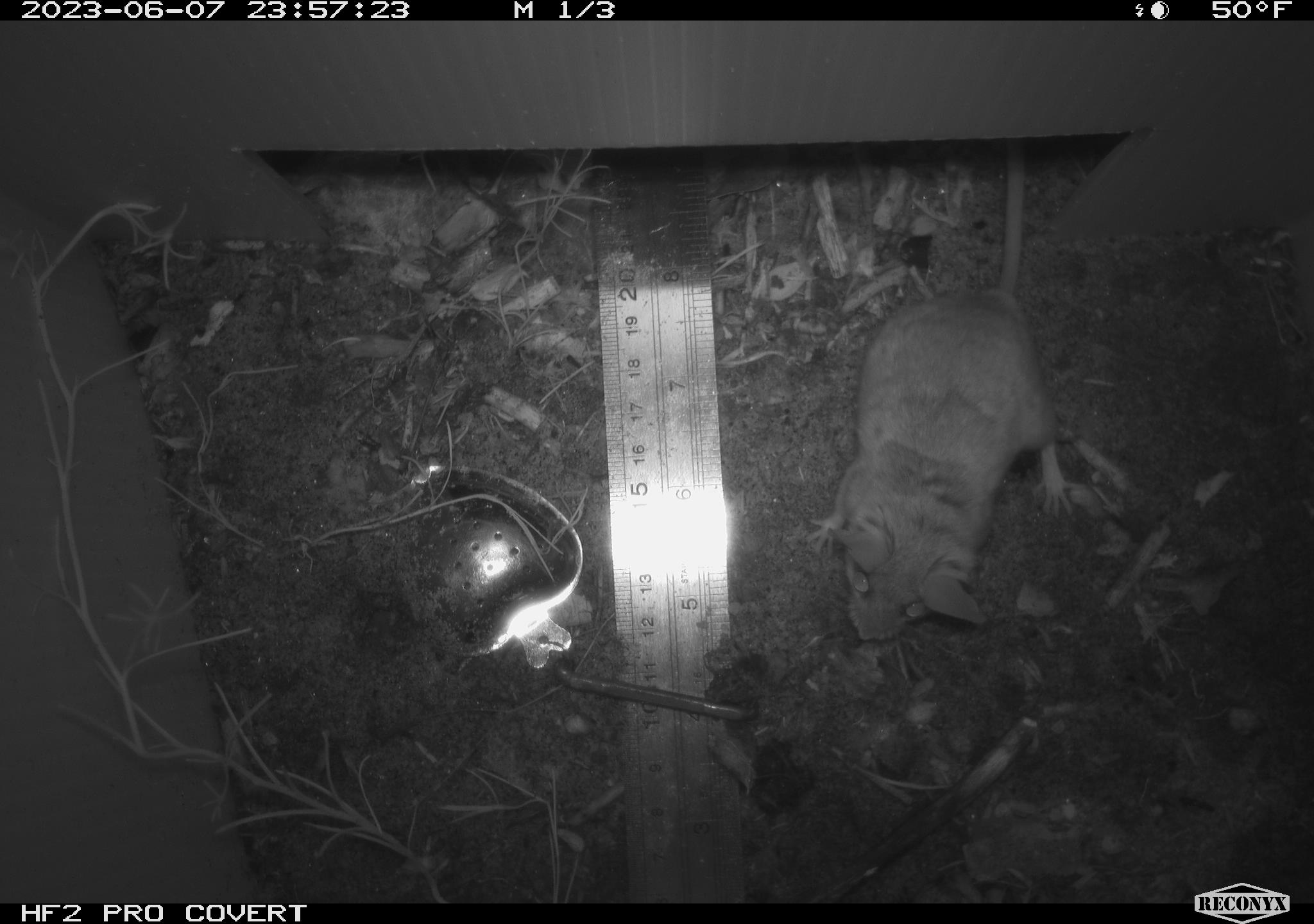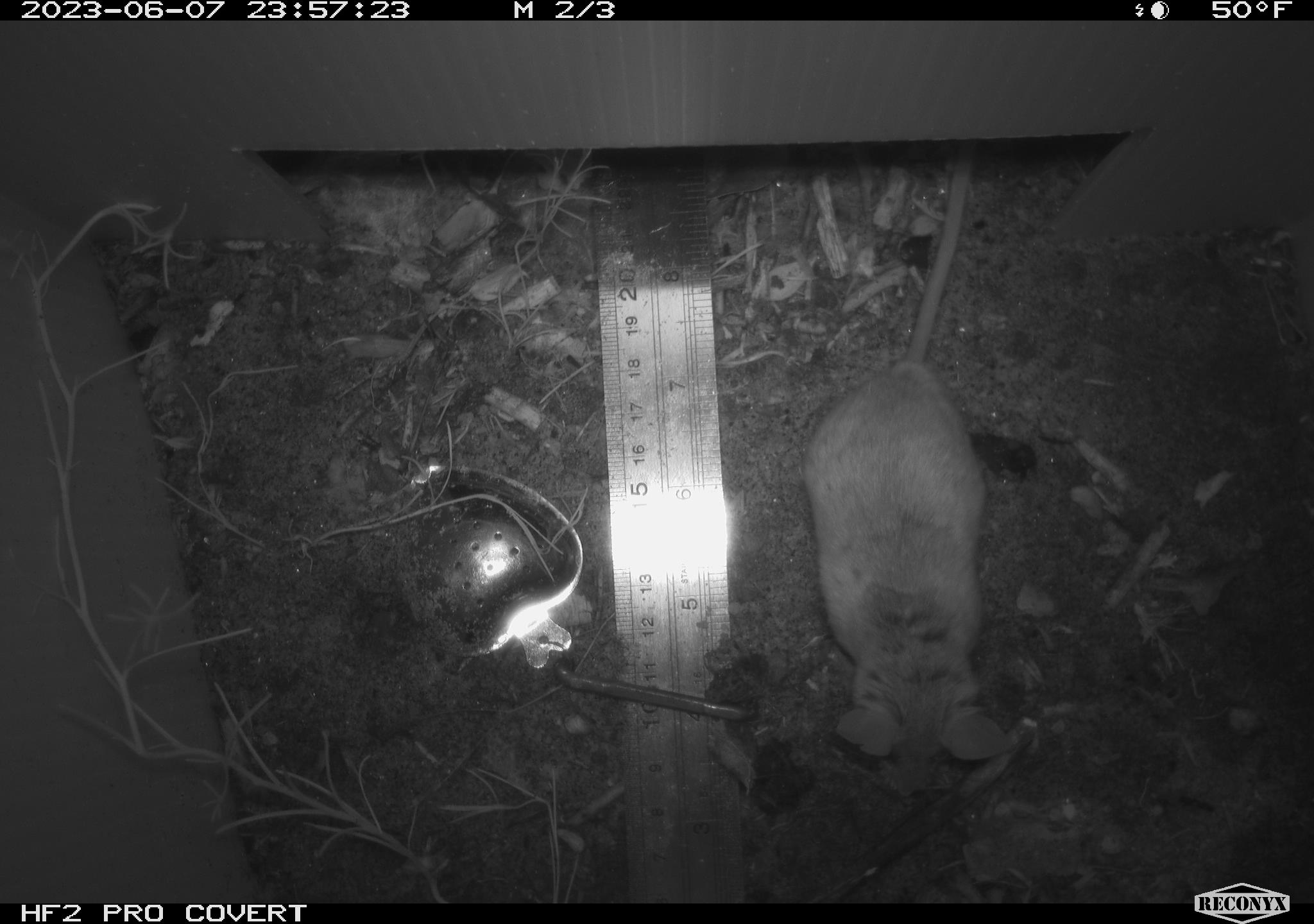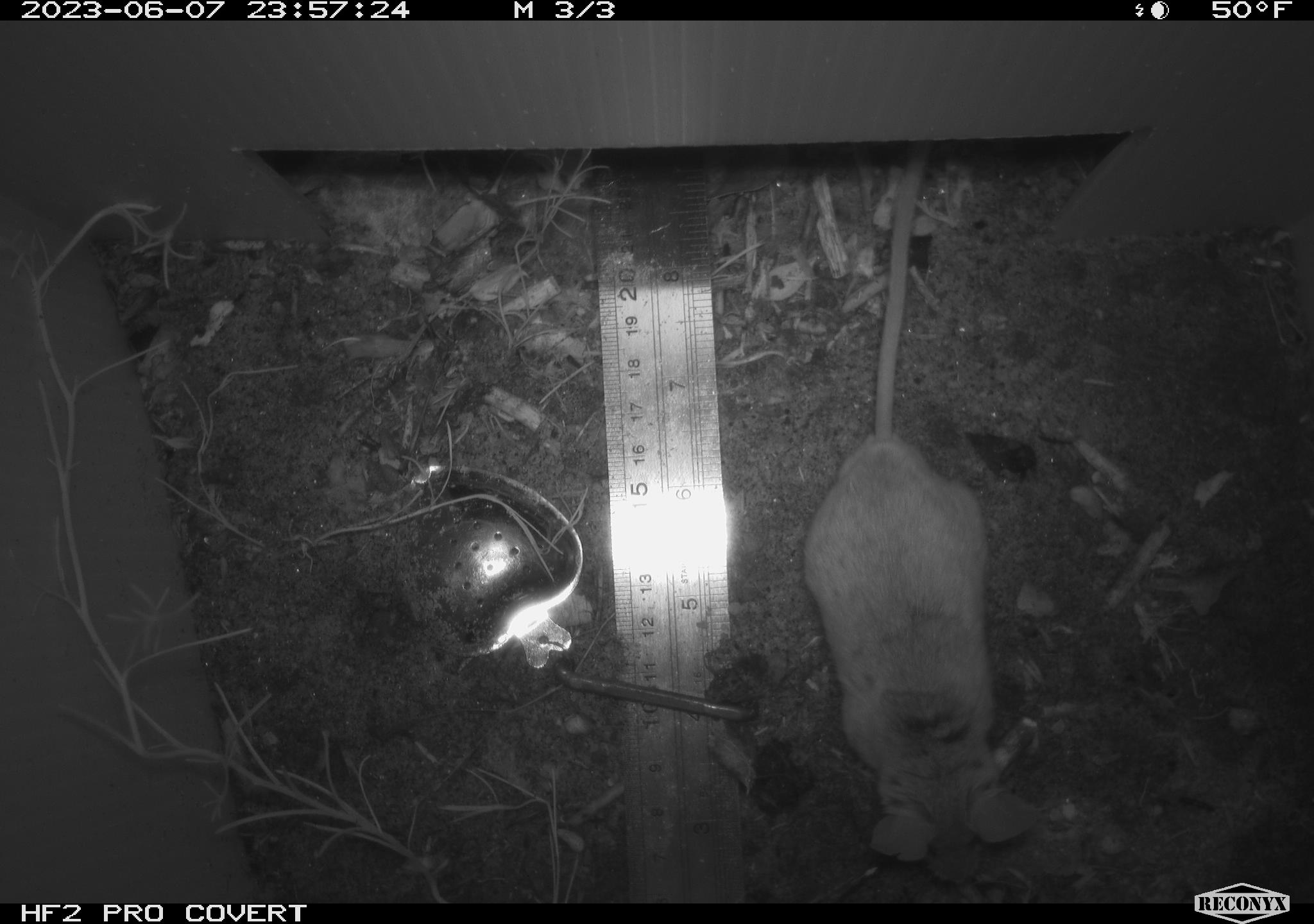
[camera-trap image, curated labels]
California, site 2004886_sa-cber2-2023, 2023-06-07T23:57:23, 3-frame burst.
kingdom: Animalia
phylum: Chordata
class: Mammalia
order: Rodentia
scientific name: Rodentia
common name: mouse species